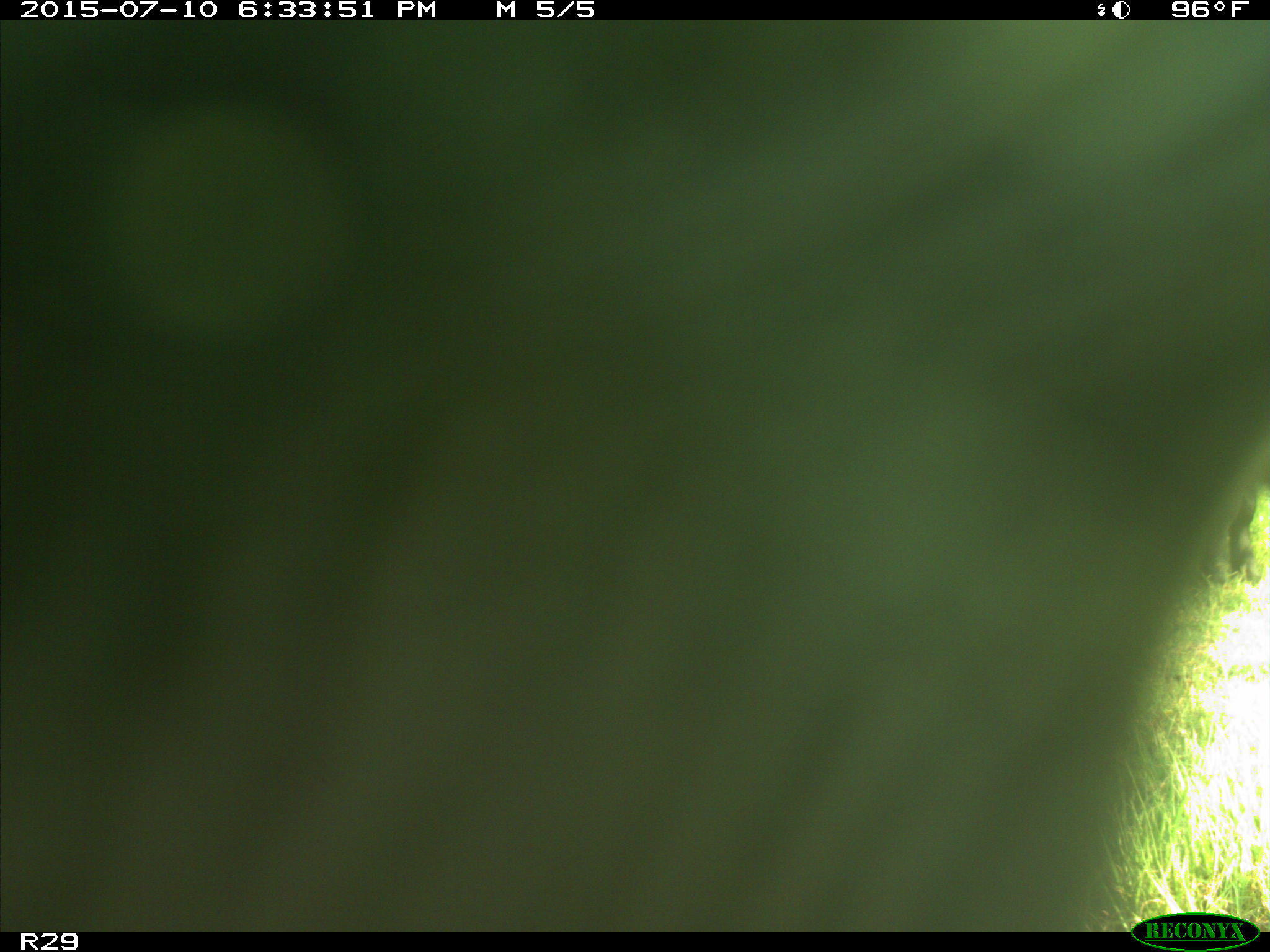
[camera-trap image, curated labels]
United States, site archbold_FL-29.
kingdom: Animalia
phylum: Chordata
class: Mammalia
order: Artiodactyla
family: Bovidae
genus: Bos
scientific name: Bos taurus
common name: domestic cow